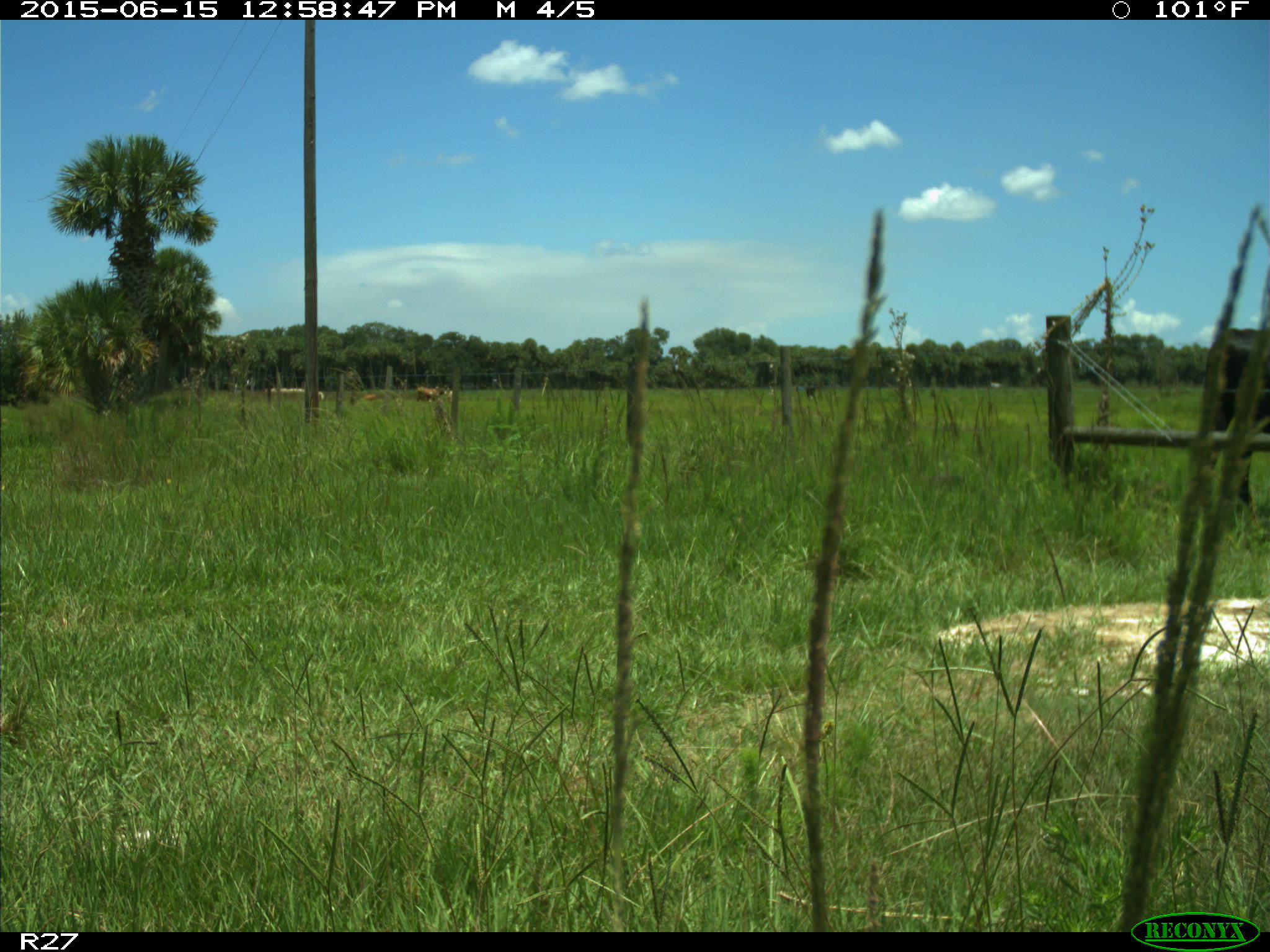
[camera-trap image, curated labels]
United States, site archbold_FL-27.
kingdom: Animalia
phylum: Chordata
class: Mammalia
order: Artiodactyla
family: Bovidae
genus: Bos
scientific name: Bos taurus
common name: domestic cow